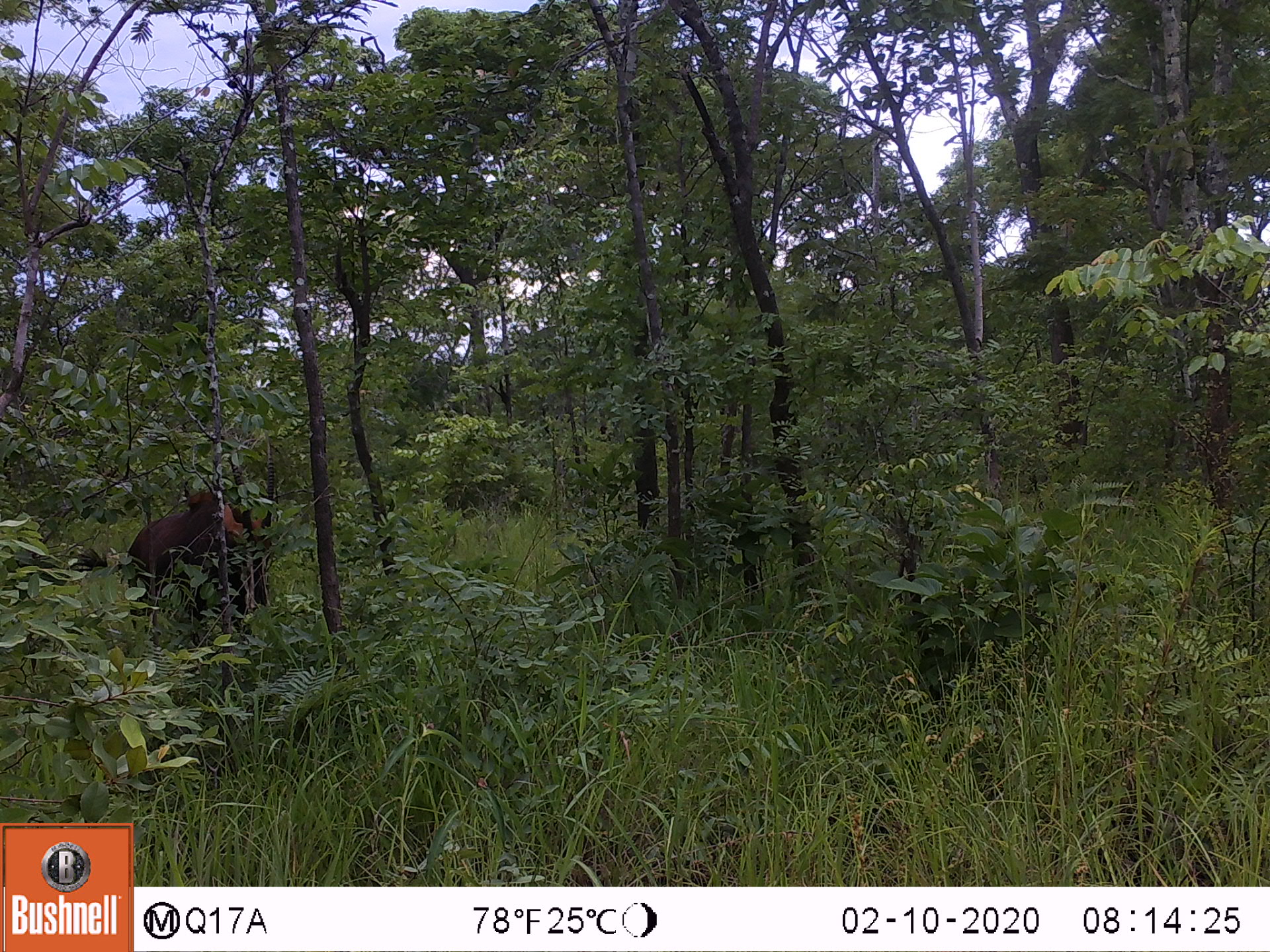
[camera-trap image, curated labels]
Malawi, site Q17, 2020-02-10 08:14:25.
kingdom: Animalia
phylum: Chordata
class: Mammalia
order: Artiodactyla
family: Bovidae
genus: Hippotragus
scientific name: Hippotragus niger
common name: sable antelope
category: sable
Sable (sable antelope) (Hippotragus niger), count 1.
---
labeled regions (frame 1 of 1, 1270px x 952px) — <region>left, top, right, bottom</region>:
sable: <region>116, 441, 278, 654</region>